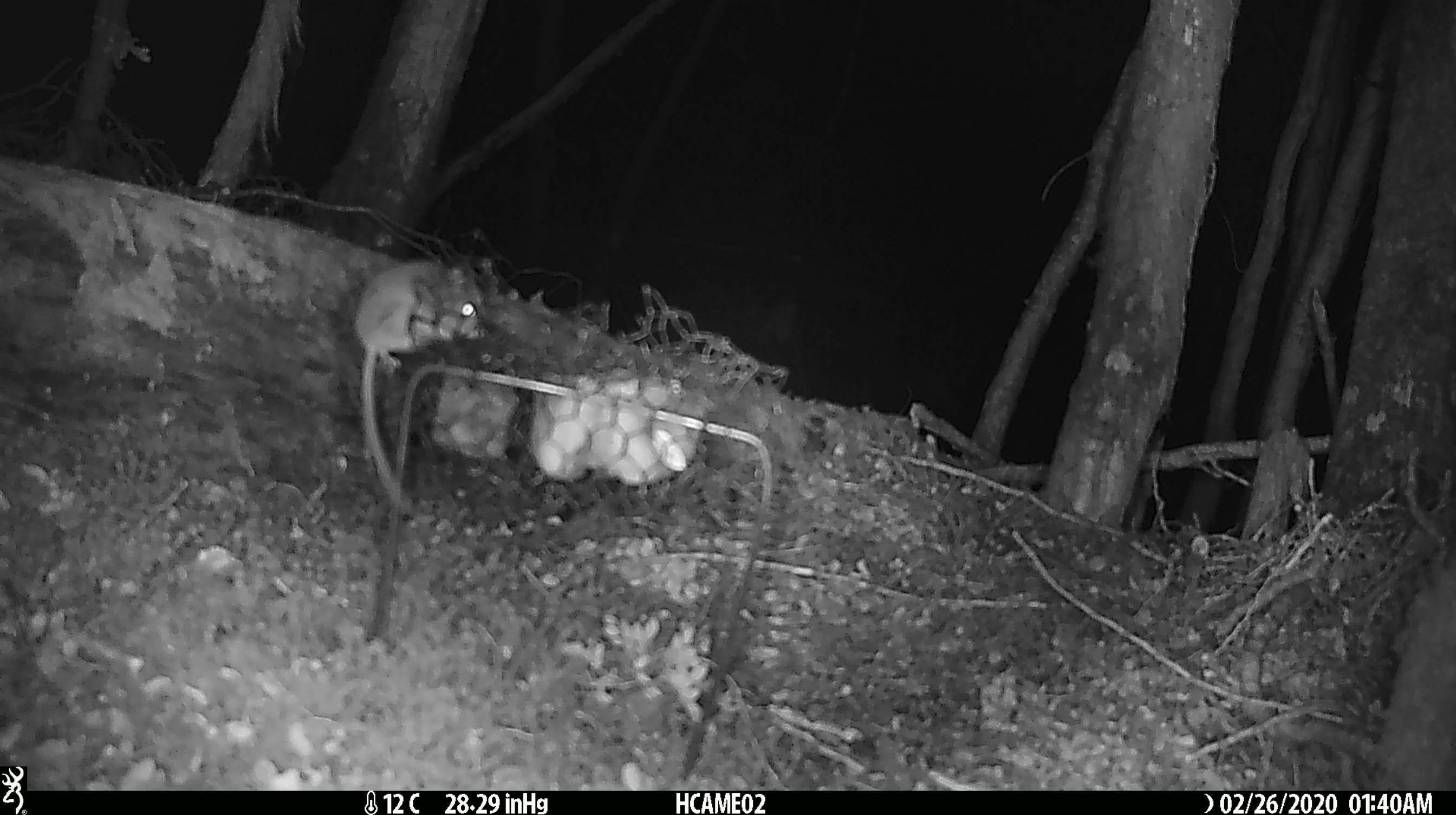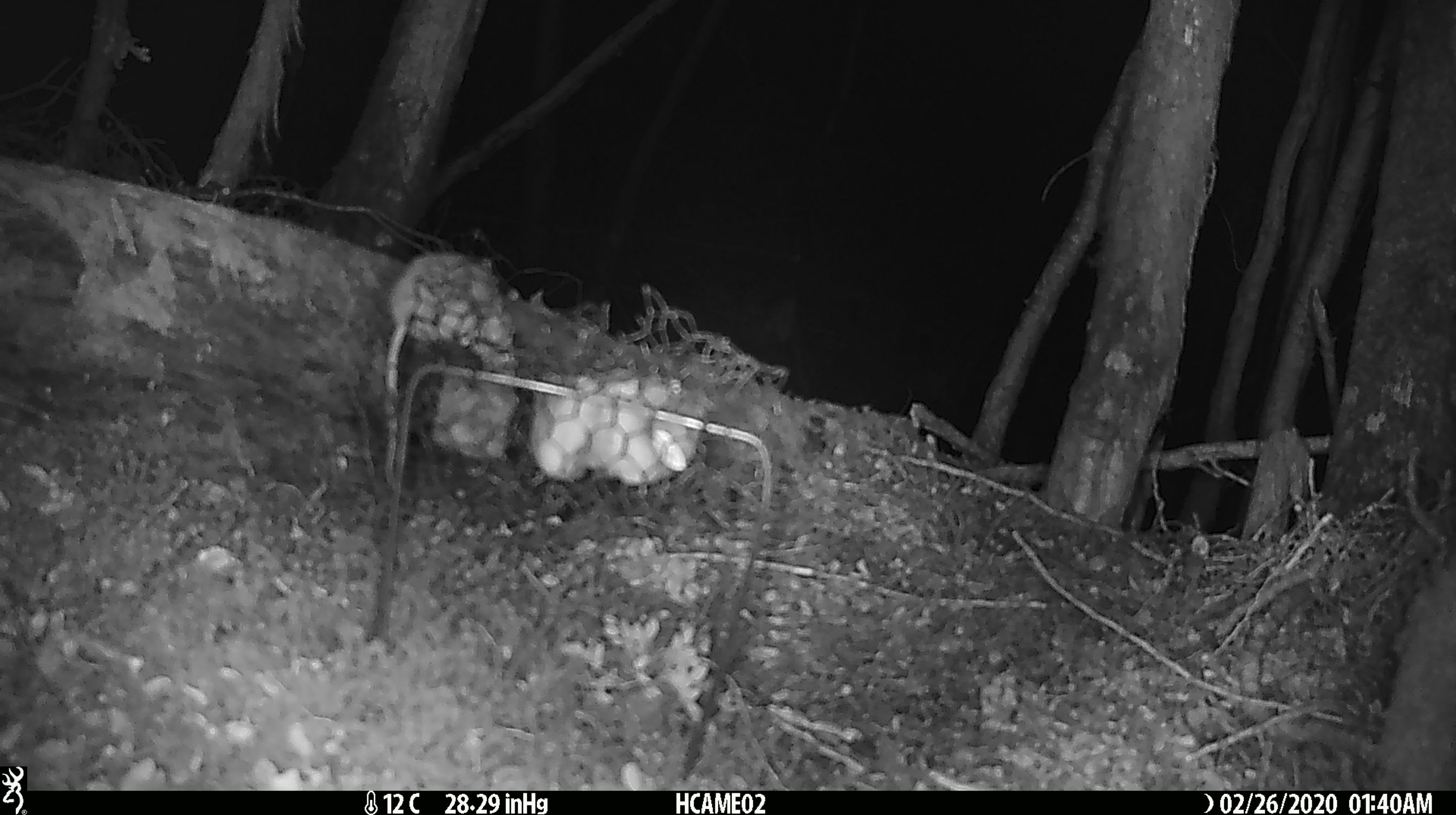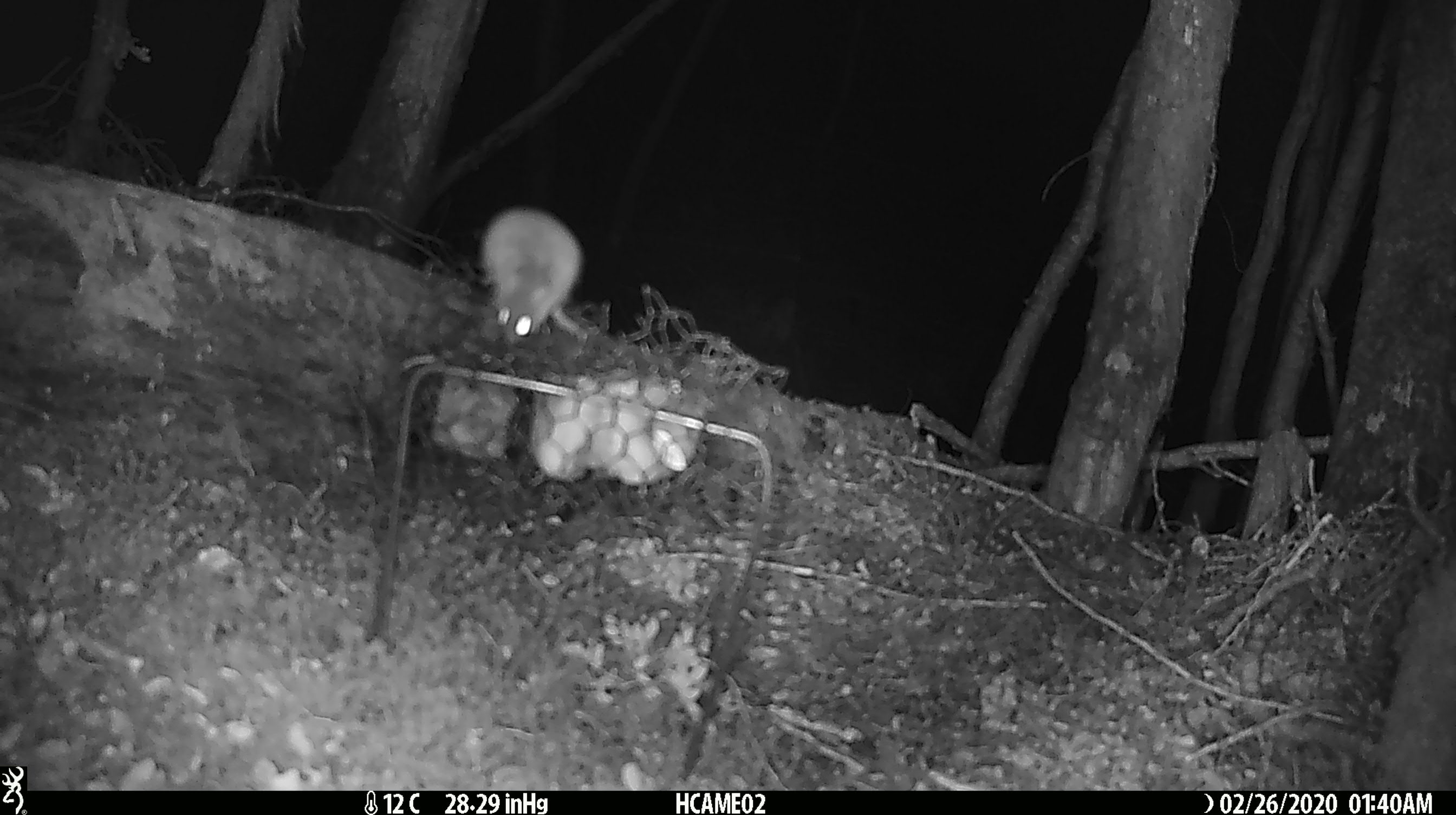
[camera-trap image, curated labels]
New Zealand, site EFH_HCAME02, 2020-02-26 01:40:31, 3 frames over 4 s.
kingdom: Animalia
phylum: Chordata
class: Mammalia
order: Rodentia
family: Muridae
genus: Mus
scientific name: Mus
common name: mouse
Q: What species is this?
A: Mouse (Mus).